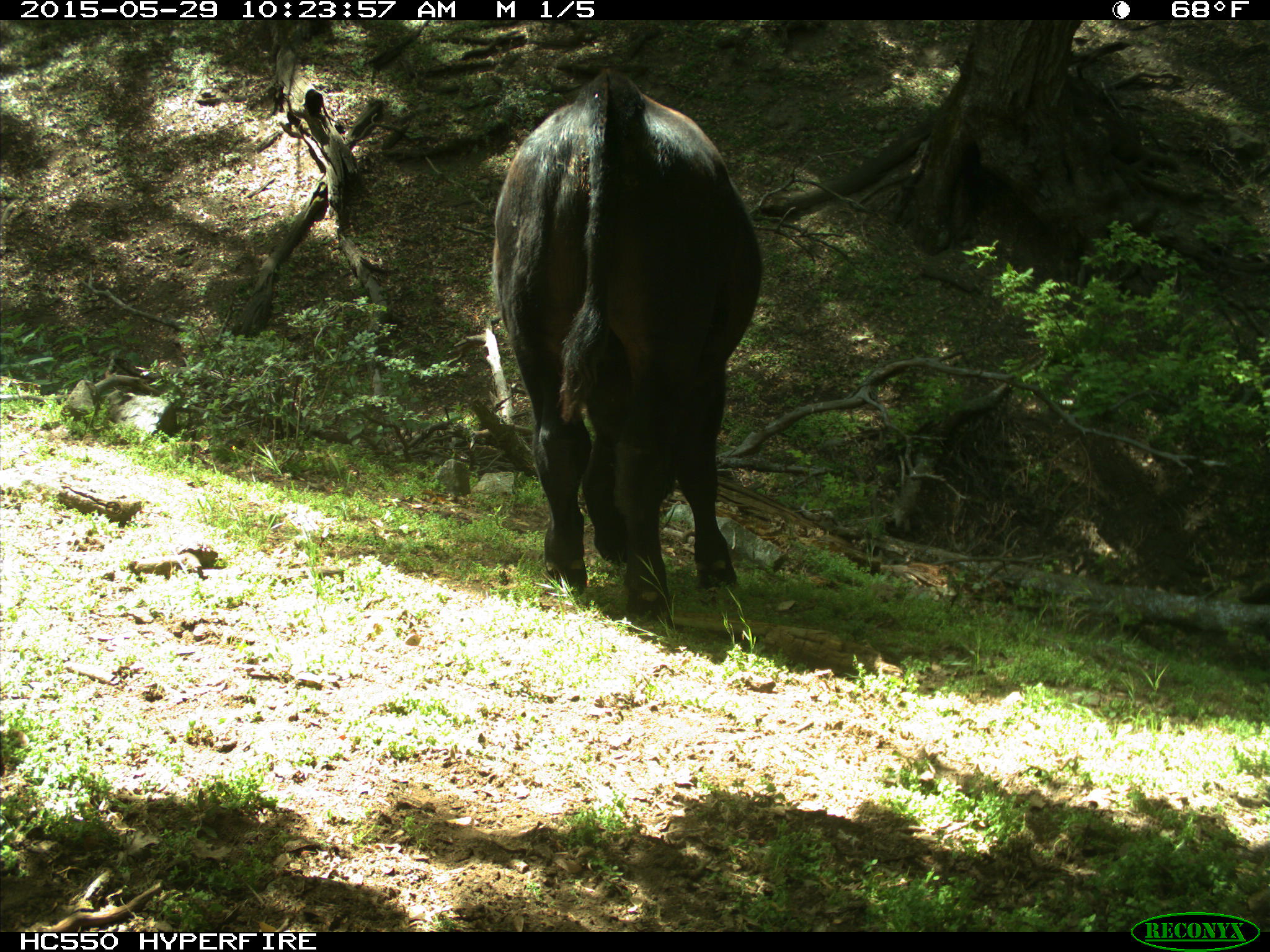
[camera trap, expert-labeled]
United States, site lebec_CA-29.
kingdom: Animalia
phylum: Chordata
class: Mammalia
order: Artiodactyla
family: Bovidae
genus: Bos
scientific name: Bos taurus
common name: domestic cow